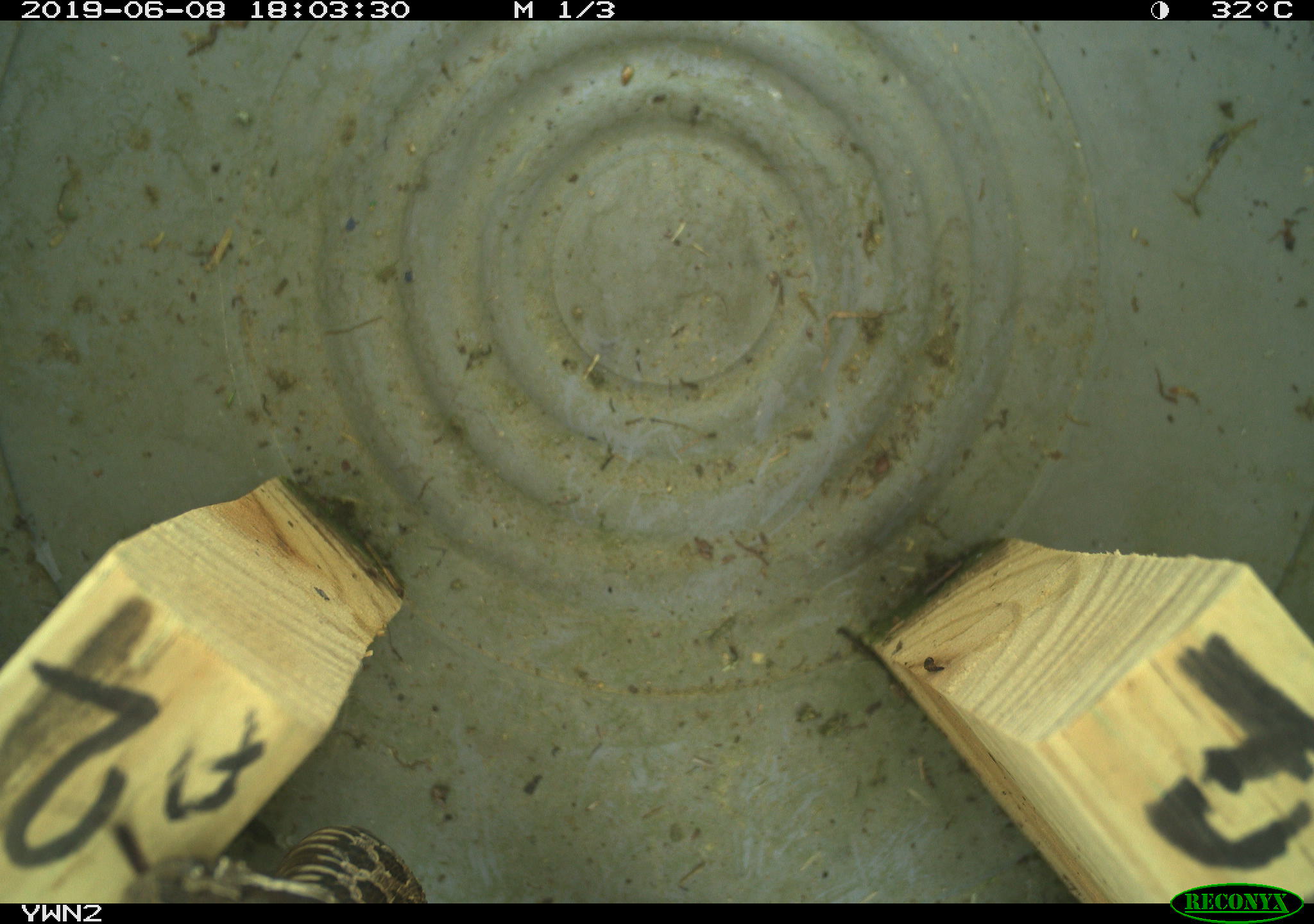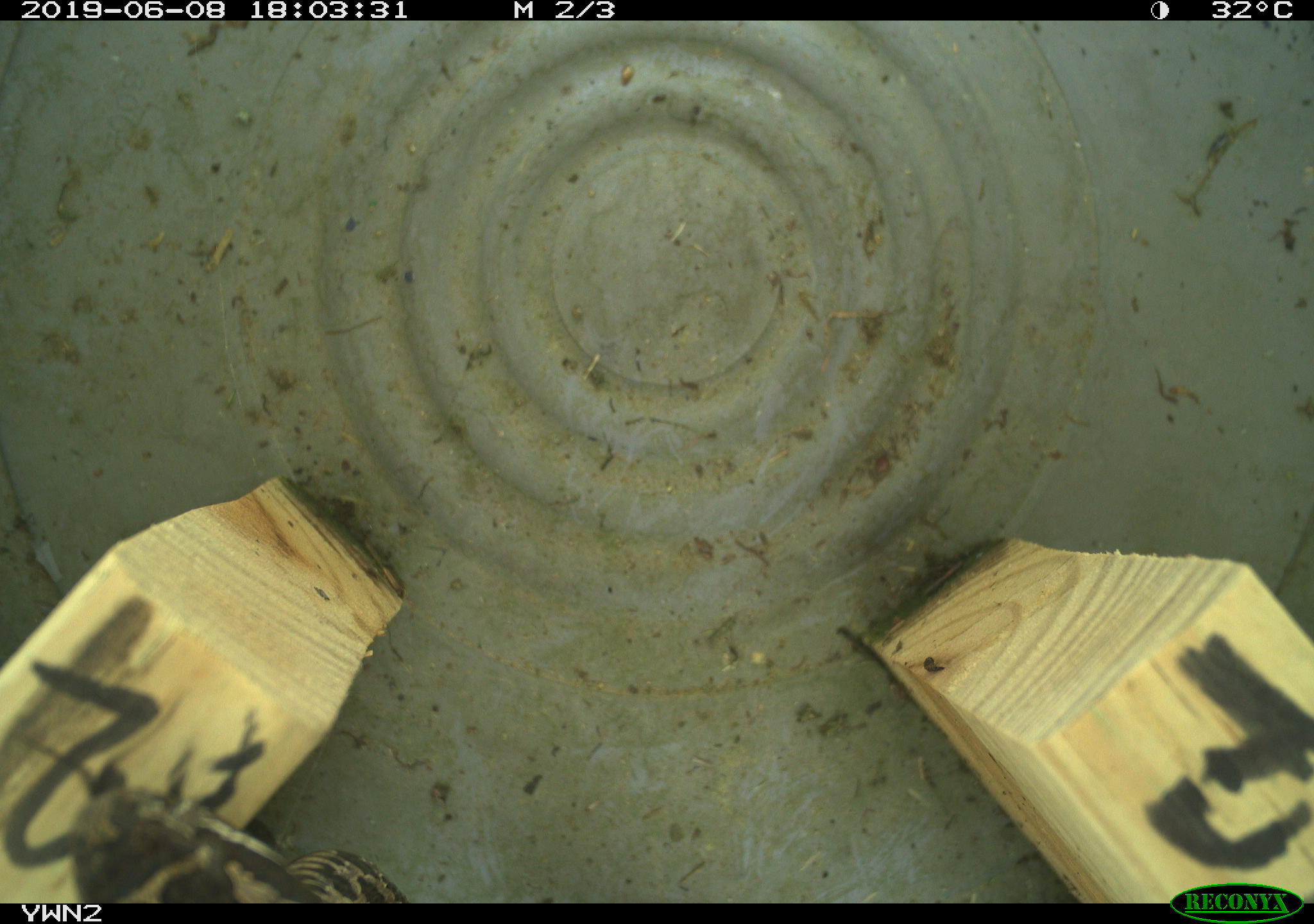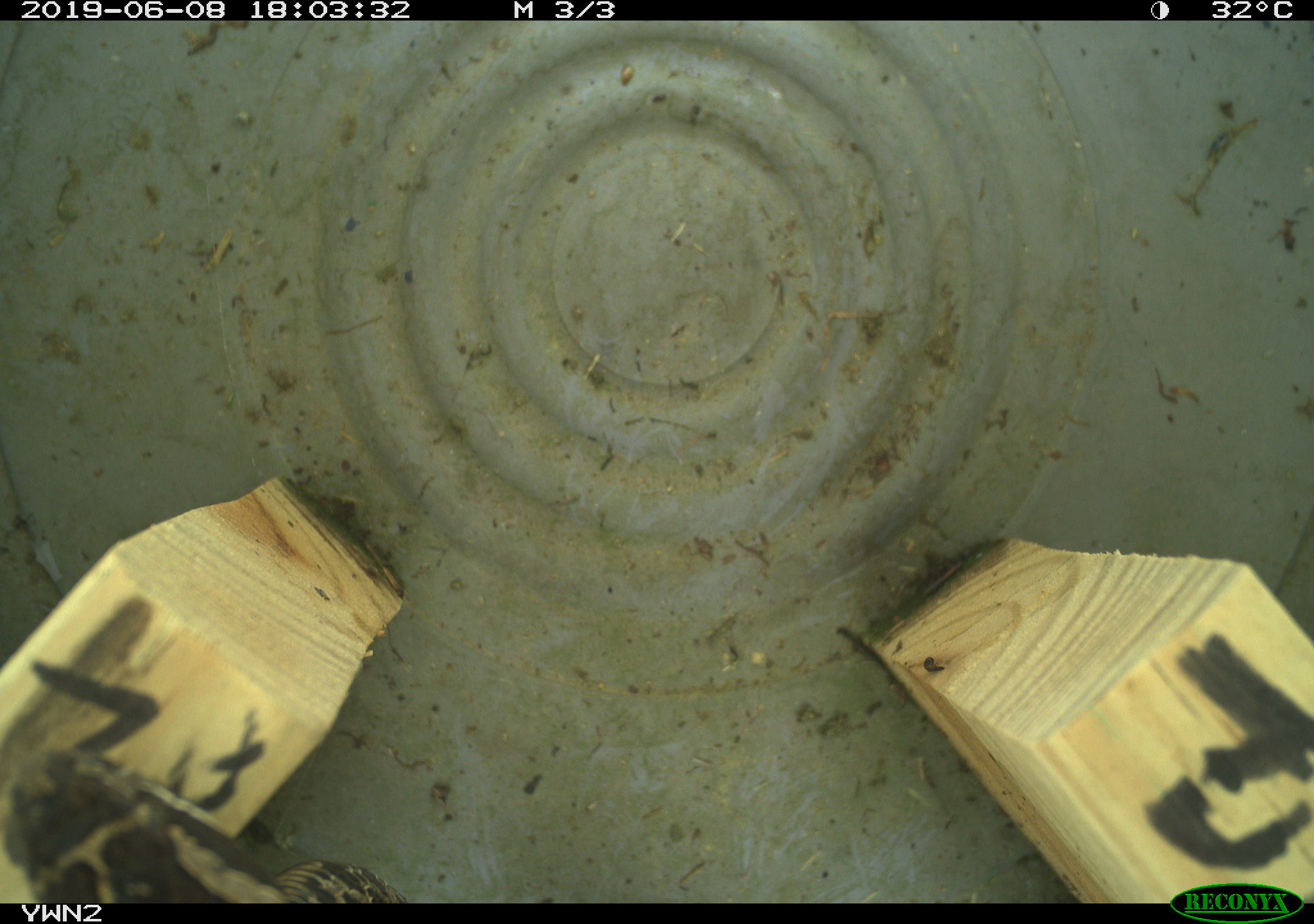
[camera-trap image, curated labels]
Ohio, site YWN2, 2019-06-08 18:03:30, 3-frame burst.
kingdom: Animalia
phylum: Chordata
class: Reptilia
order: Squamata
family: Viperidae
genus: Sistrurus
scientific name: Sistrurus catenatus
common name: eastern massasauga